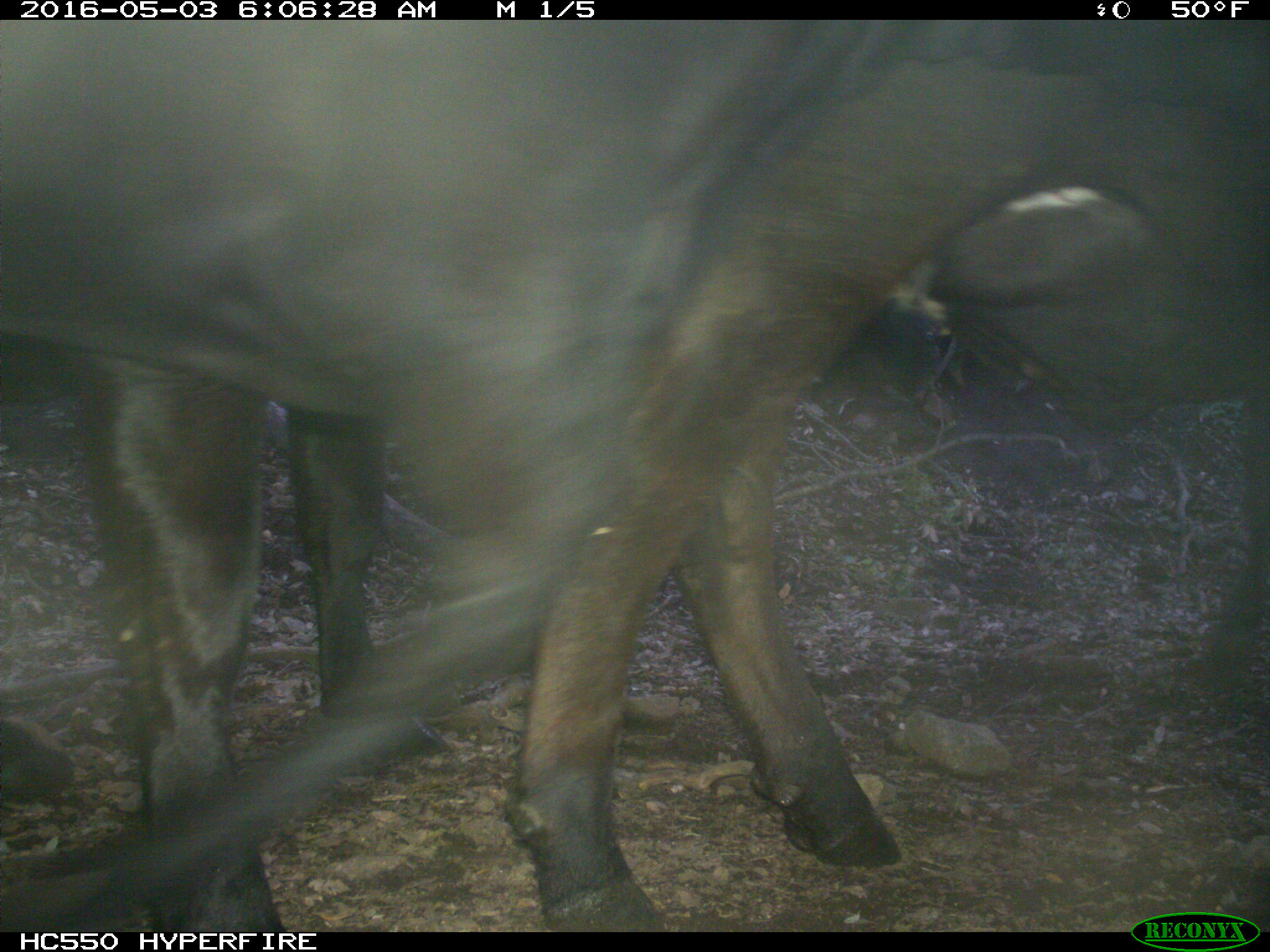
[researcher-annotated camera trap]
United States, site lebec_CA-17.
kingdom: Animalia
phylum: Chordata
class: Mammalia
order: Artiodactyla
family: Bovidae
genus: Bos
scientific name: Bos taurus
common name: domestic cow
Bos taurus (domestic cow).